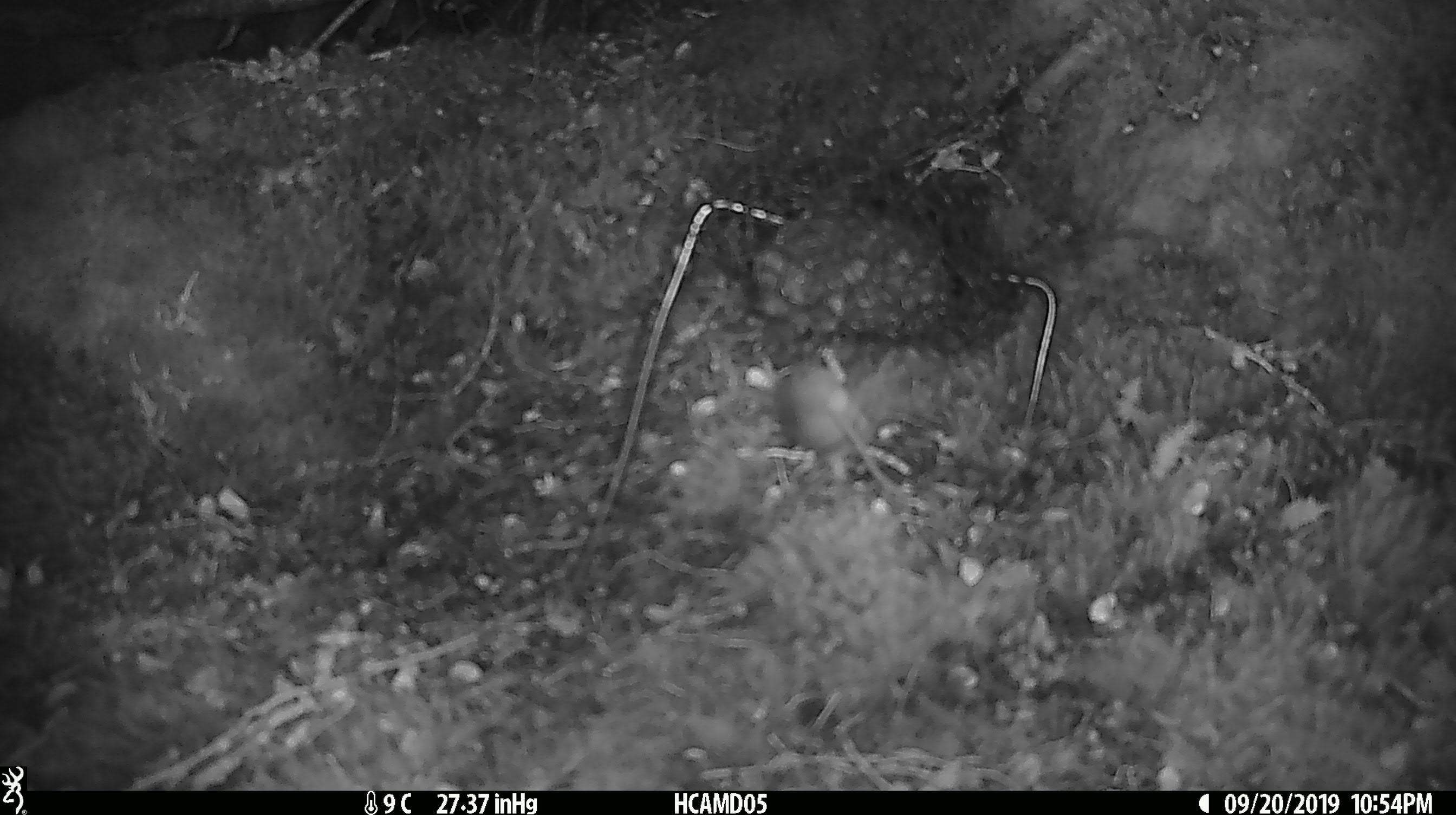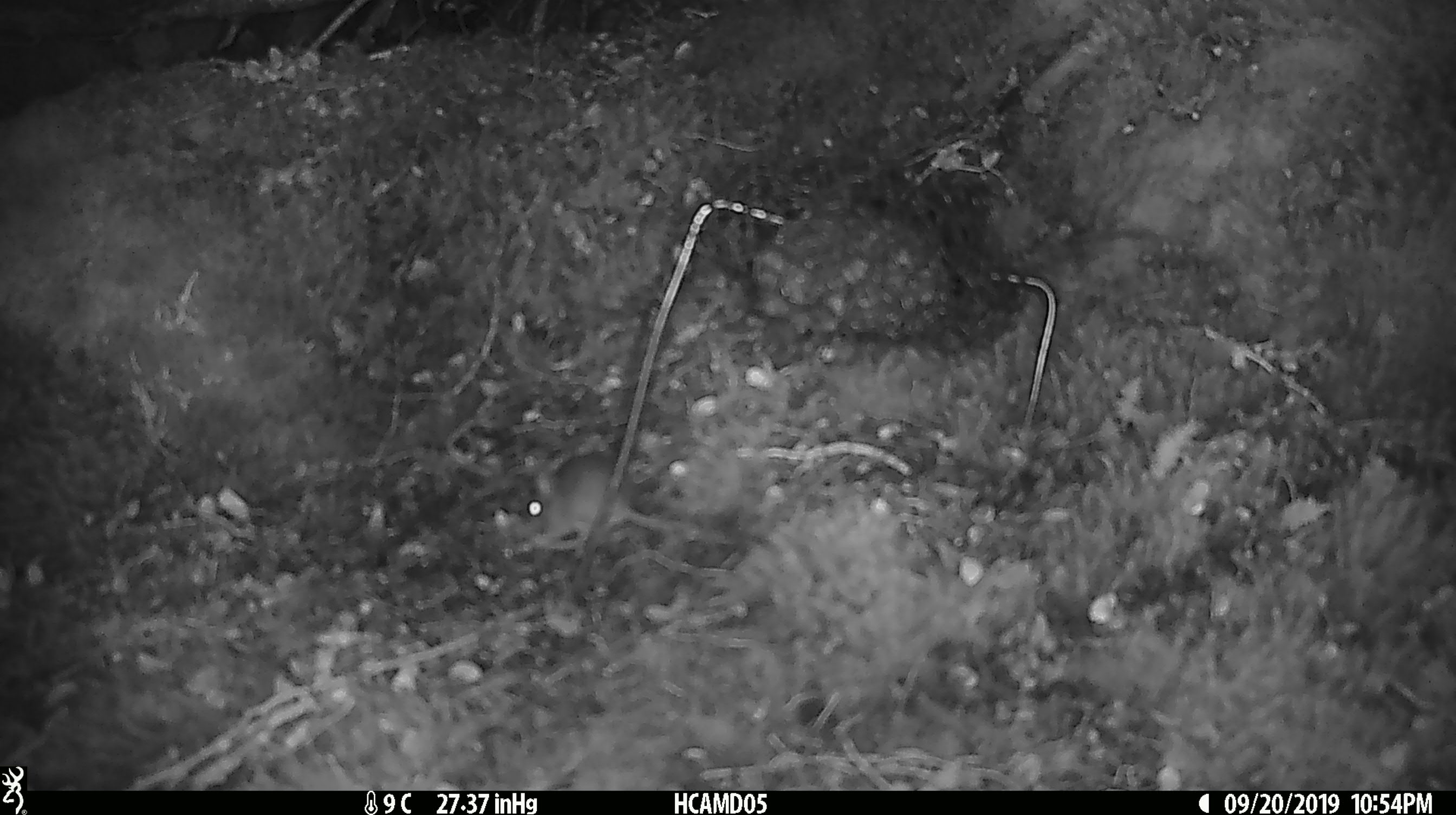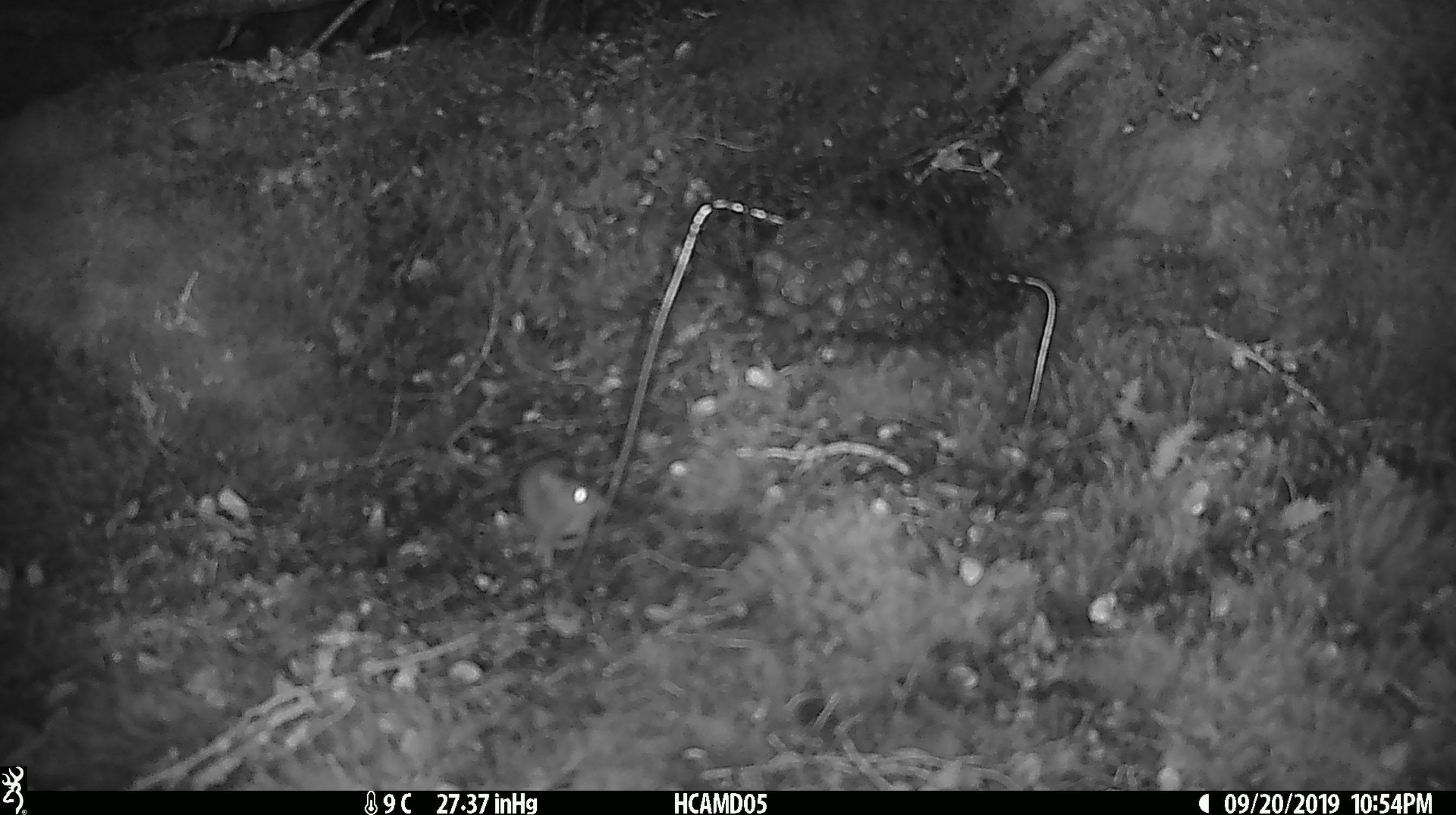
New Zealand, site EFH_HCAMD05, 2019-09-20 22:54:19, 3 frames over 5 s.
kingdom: Animalia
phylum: Chordata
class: Mammalia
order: Rodentia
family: Muridae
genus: Mus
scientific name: Mus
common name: mouse